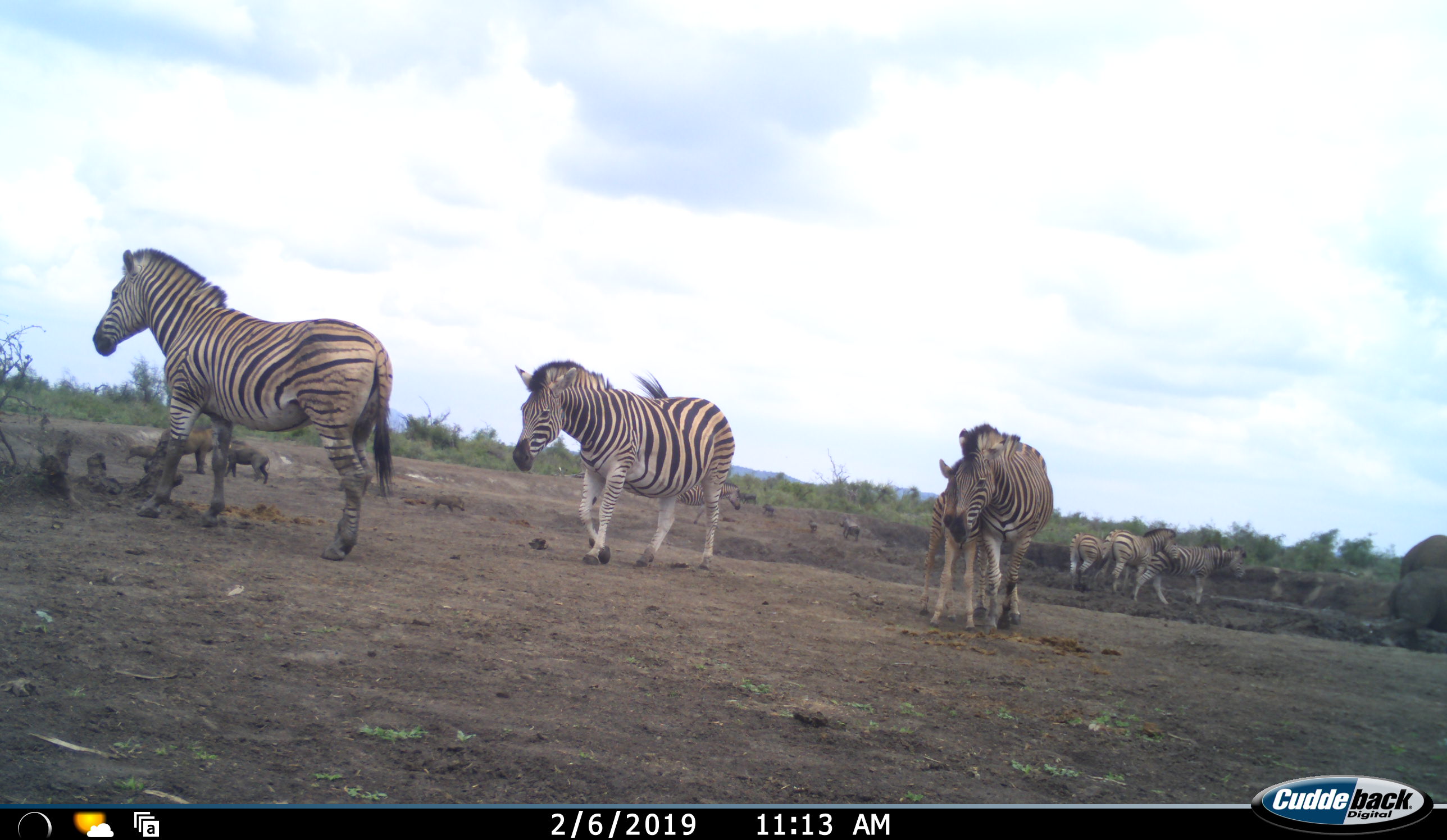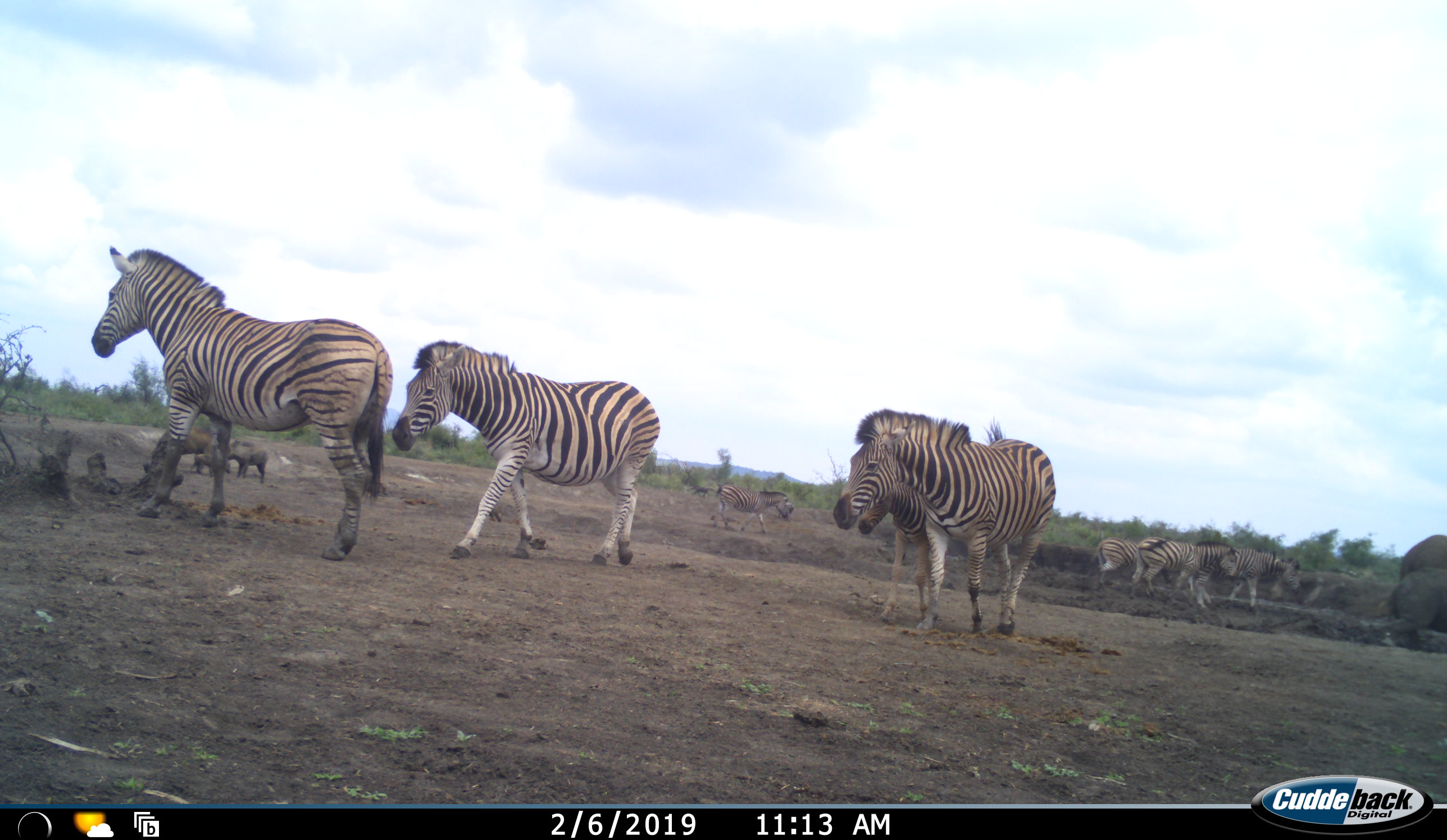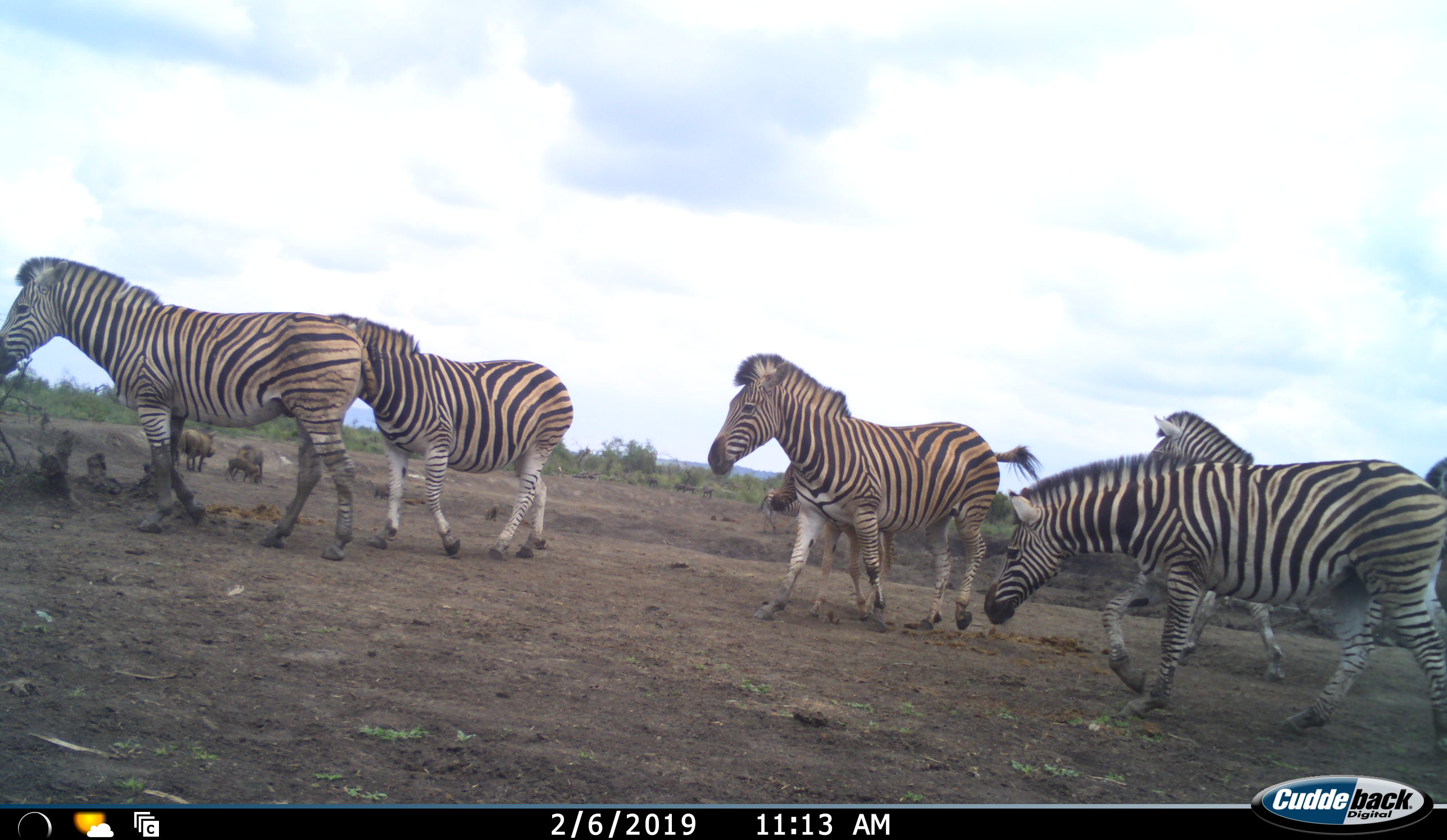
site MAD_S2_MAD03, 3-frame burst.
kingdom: Animalia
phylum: Chordata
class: Mammalia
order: Perissodactyla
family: Equidae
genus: Equus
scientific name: Equus quagga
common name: plains zebra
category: zebraplains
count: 7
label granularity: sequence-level